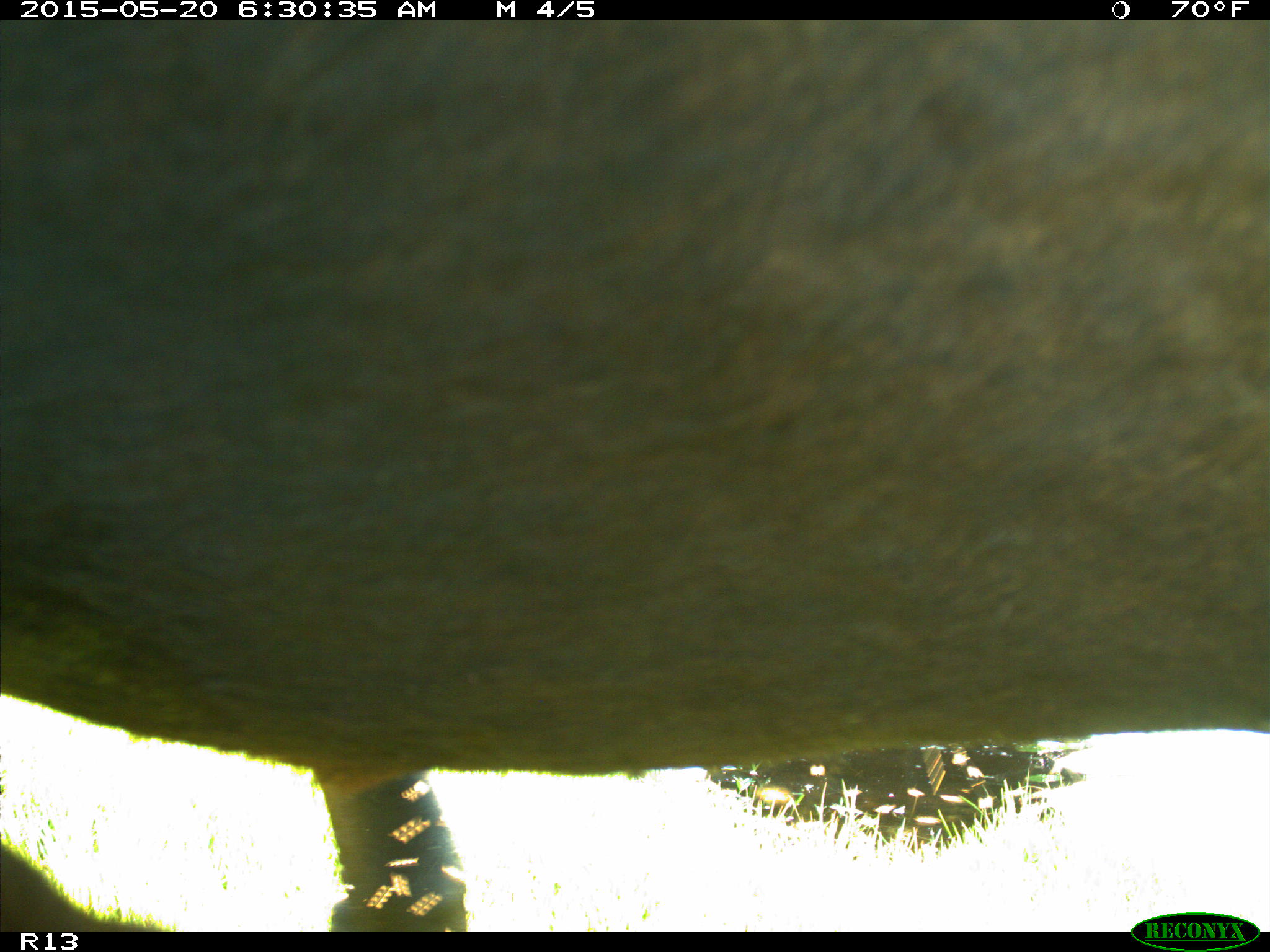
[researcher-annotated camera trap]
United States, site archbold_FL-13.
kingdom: Animalia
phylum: Chordata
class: Mammalia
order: Artiodactyla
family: Bovidae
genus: Bos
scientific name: Bos taurus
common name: domestic cow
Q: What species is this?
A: Bos taurus (domestic cow).